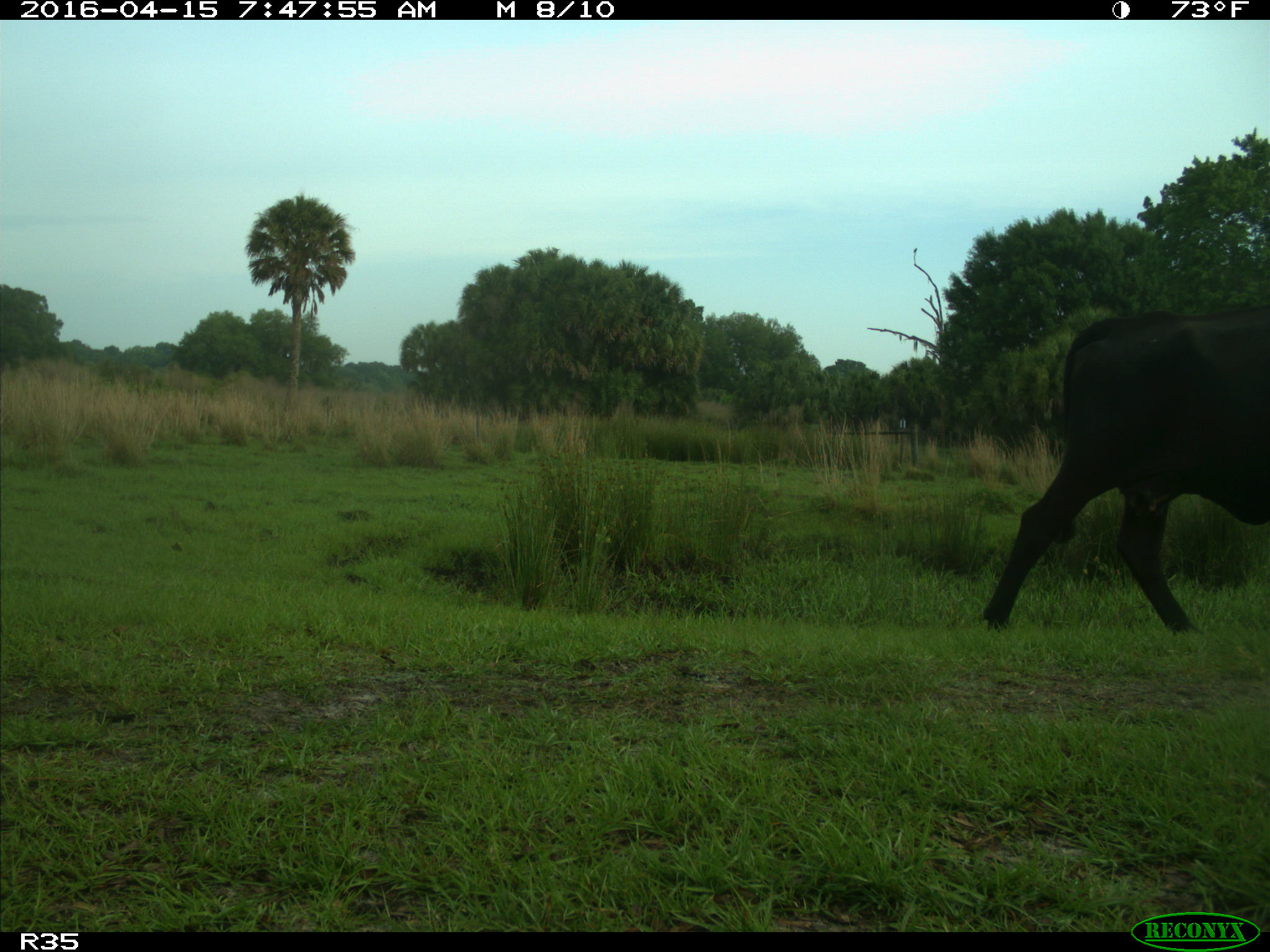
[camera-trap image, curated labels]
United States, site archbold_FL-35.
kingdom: Animalia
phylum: Chordata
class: Mammalia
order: Artiodactyla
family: Bovidae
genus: Bos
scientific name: Bos taurus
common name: domestic cow